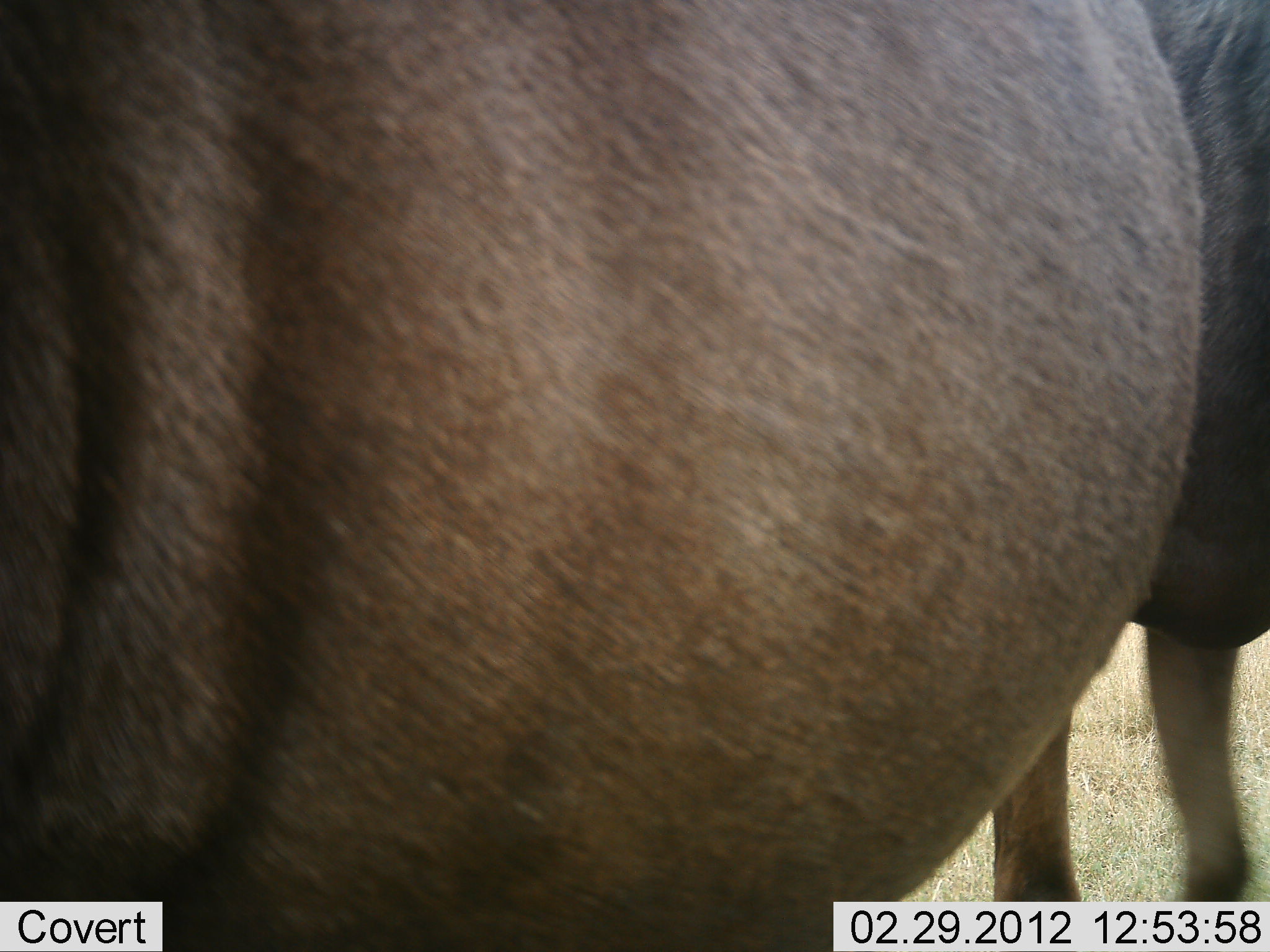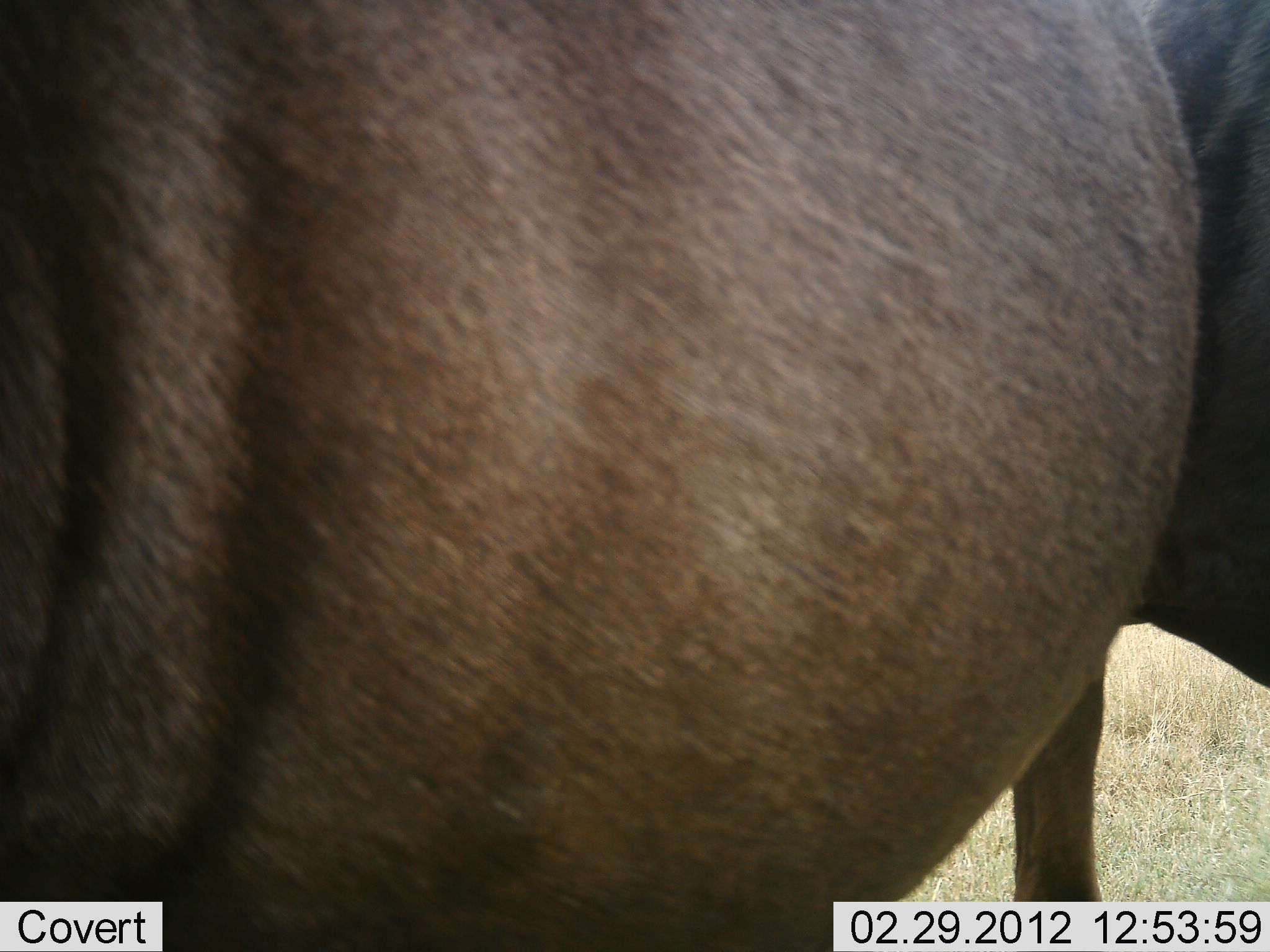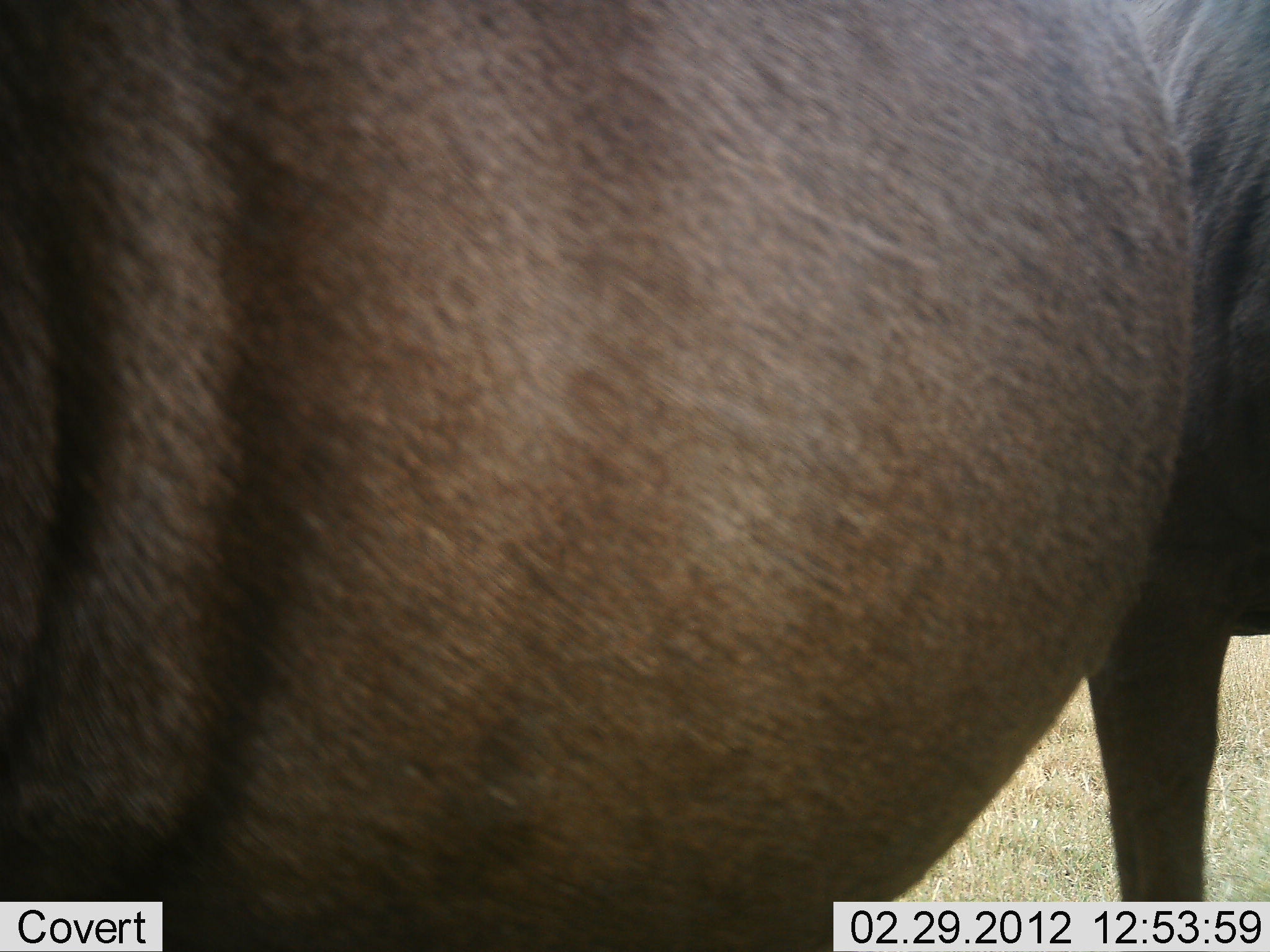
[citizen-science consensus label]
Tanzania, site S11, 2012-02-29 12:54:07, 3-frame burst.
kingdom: Animalia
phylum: Chordata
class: Mammalia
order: Artiodactyla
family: Bovidae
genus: Connochaetes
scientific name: Connochaetes taurinus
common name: blue wildebeest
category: wildebeest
Wildebeest (blue wildebeest) (Connochaetes taurinus), count 2. Behavior (volunteer vote fractions): standing 94%, resting 6%, moving 18%, interacting 0%. Young present (vote fraction): 0%. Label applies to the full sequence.